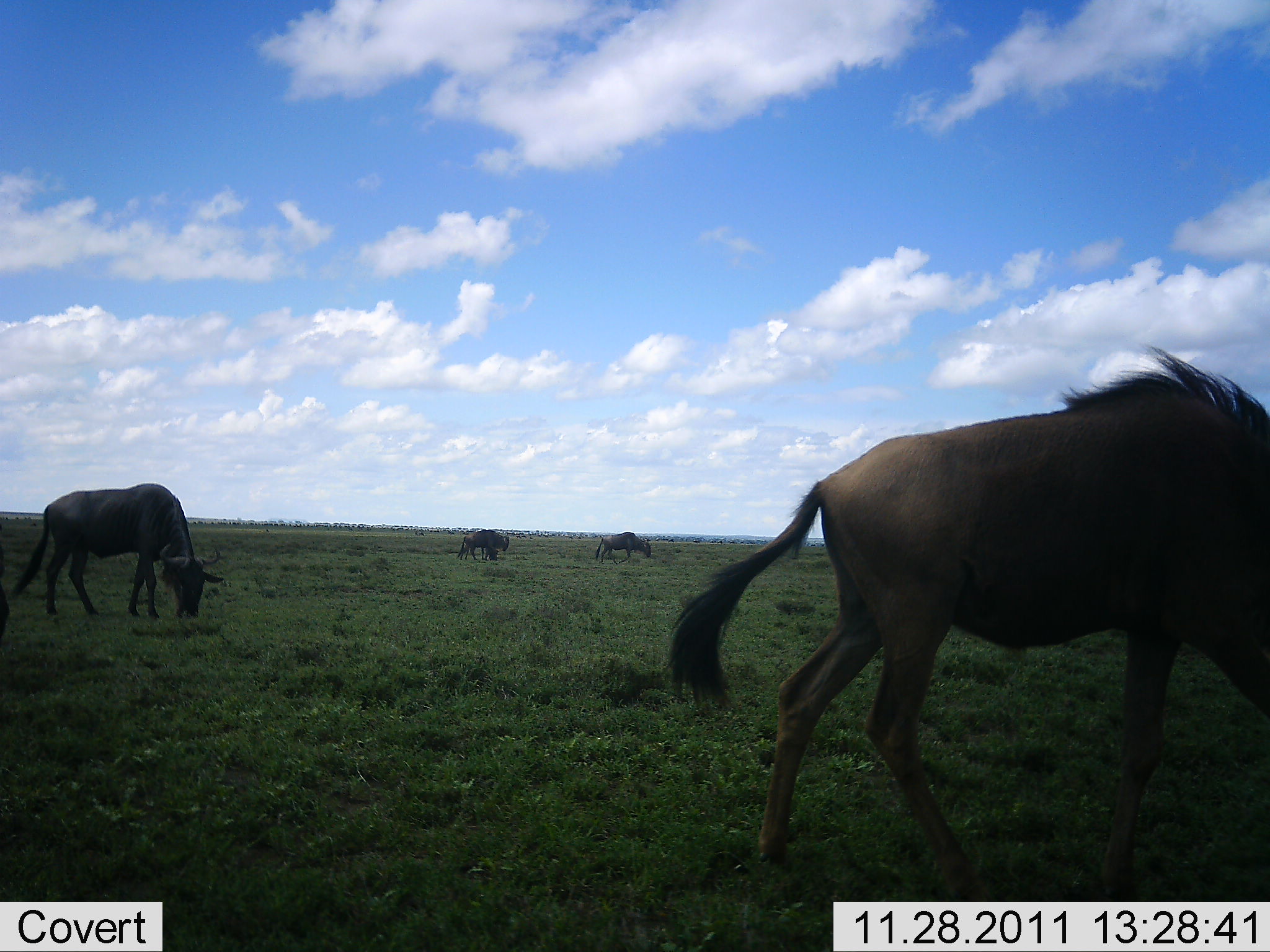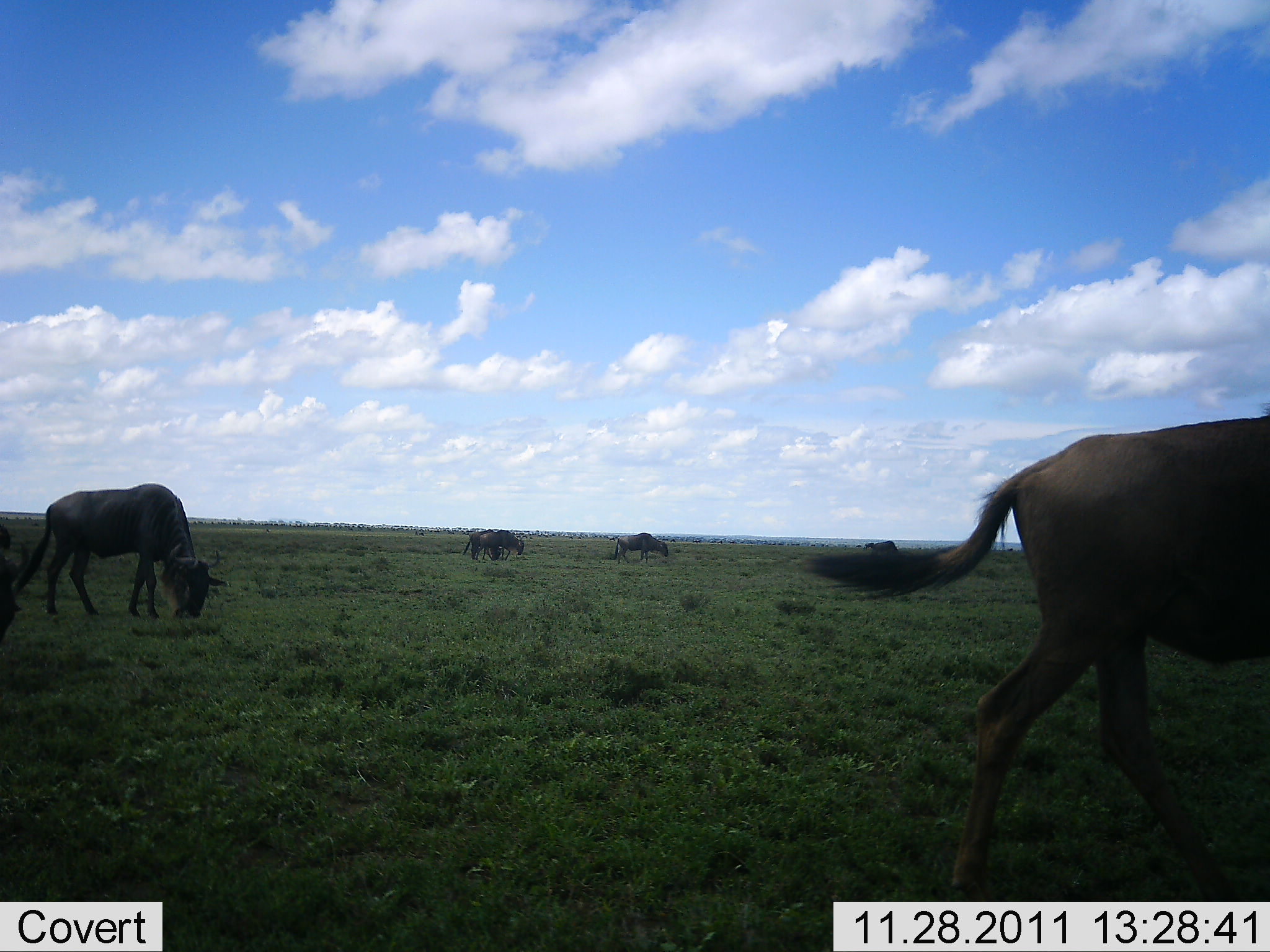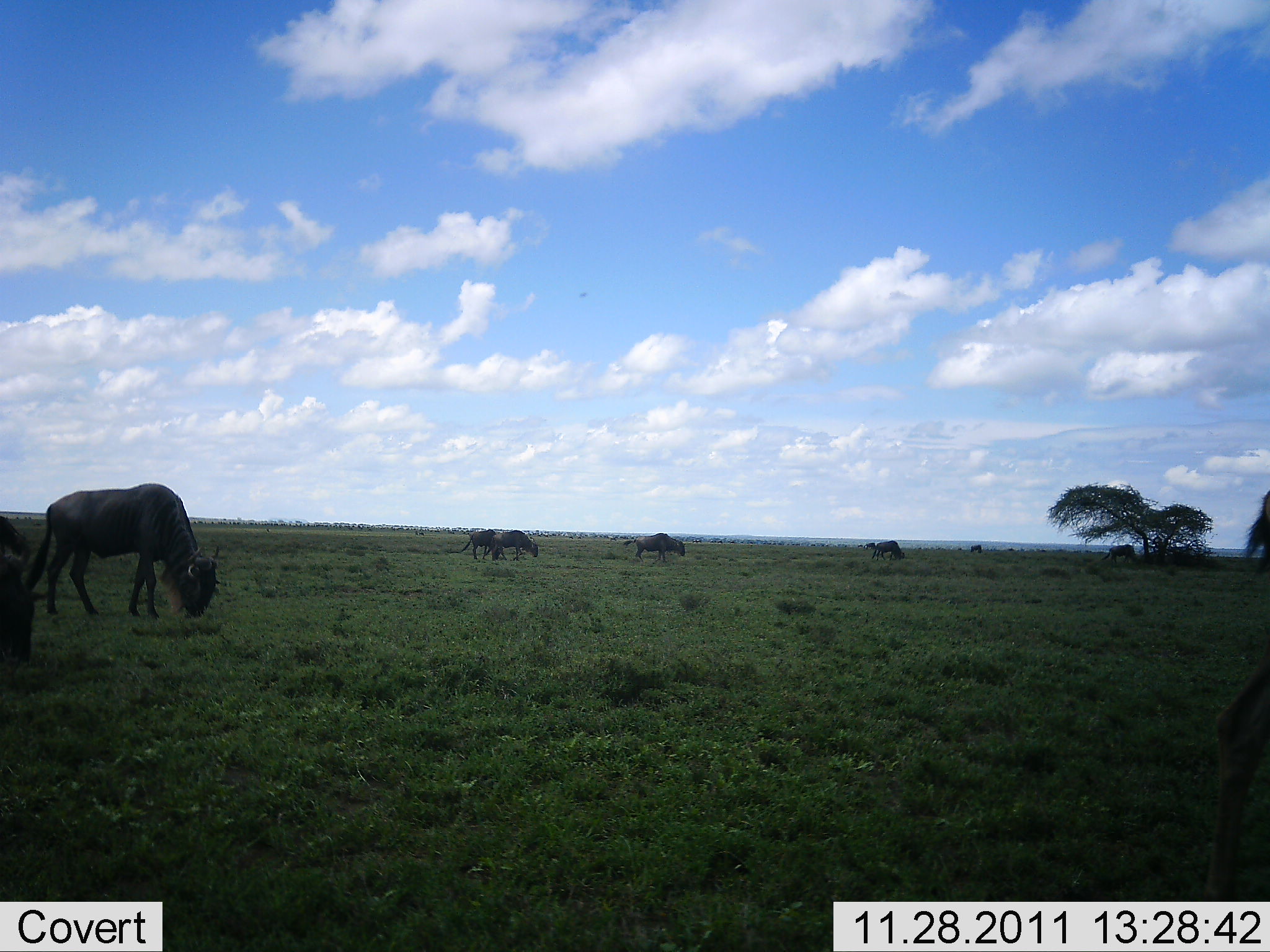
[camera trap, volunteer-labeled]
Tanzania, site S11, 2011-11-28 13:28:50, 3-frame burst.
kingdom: Animalia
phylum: Chordata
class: Mammalia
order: Artiodactyla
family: Bovidae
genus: Connochaetes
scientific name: Connochaetes taurinus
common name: blue wildebeest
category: wildebeest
Wildebeest (blue wildebeest) (Connochaetes taurinus), count 7. Behavior (volunteer vote fractions): standing 33%, resting 6%, moving 89%, interacting 0%. Young present (vote fraction): 0%. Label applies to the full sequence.